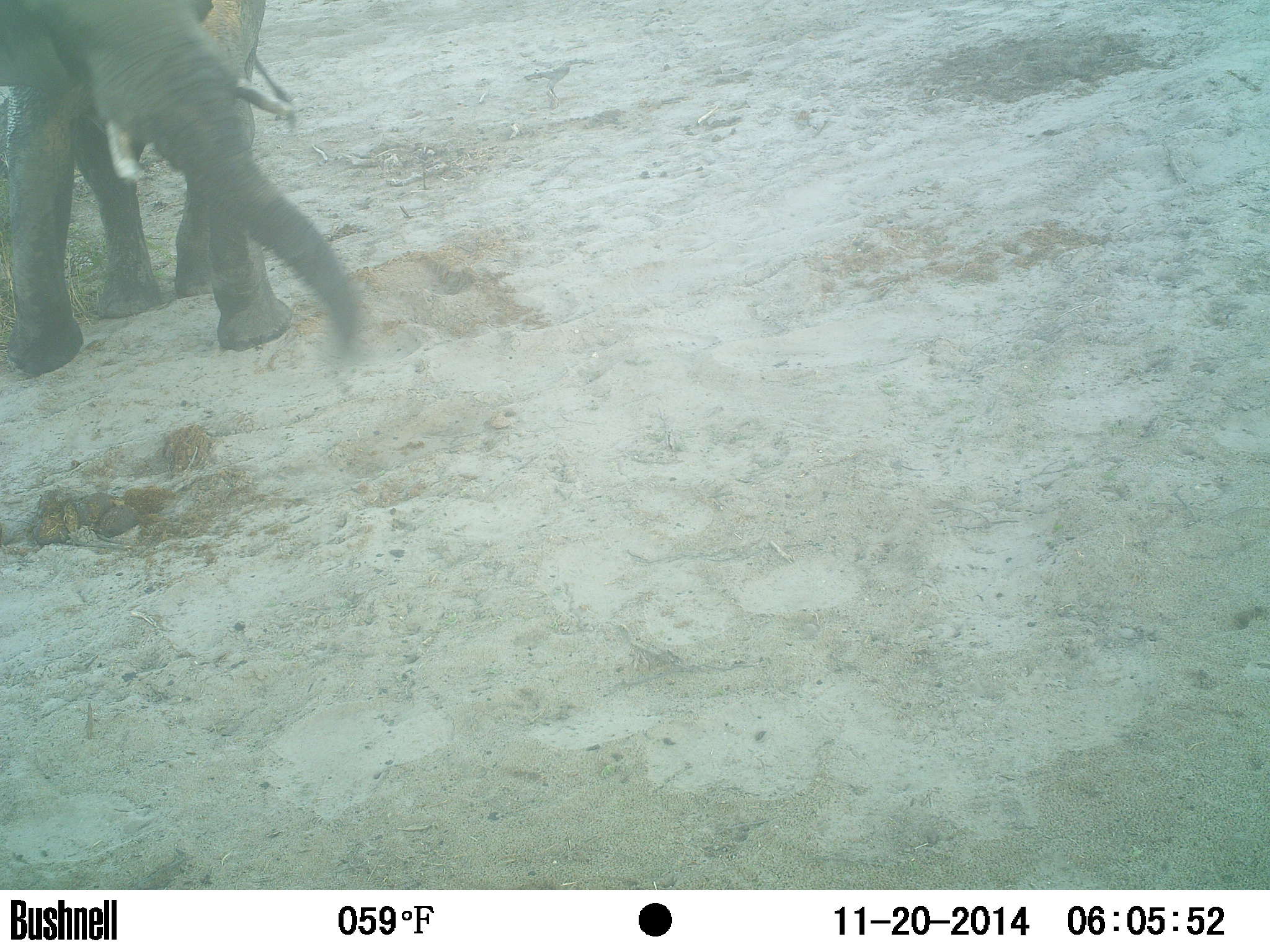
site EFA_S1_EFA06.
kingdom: Animalia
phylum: Chordata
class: Mammalia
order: Proboscidea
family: Elephantidae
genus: Loxodonta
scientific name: Loxodonta africana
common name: african bush elephant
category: elephant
Elephant (african bush elephant) (Loxodonta africana), count 1. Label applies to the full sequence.